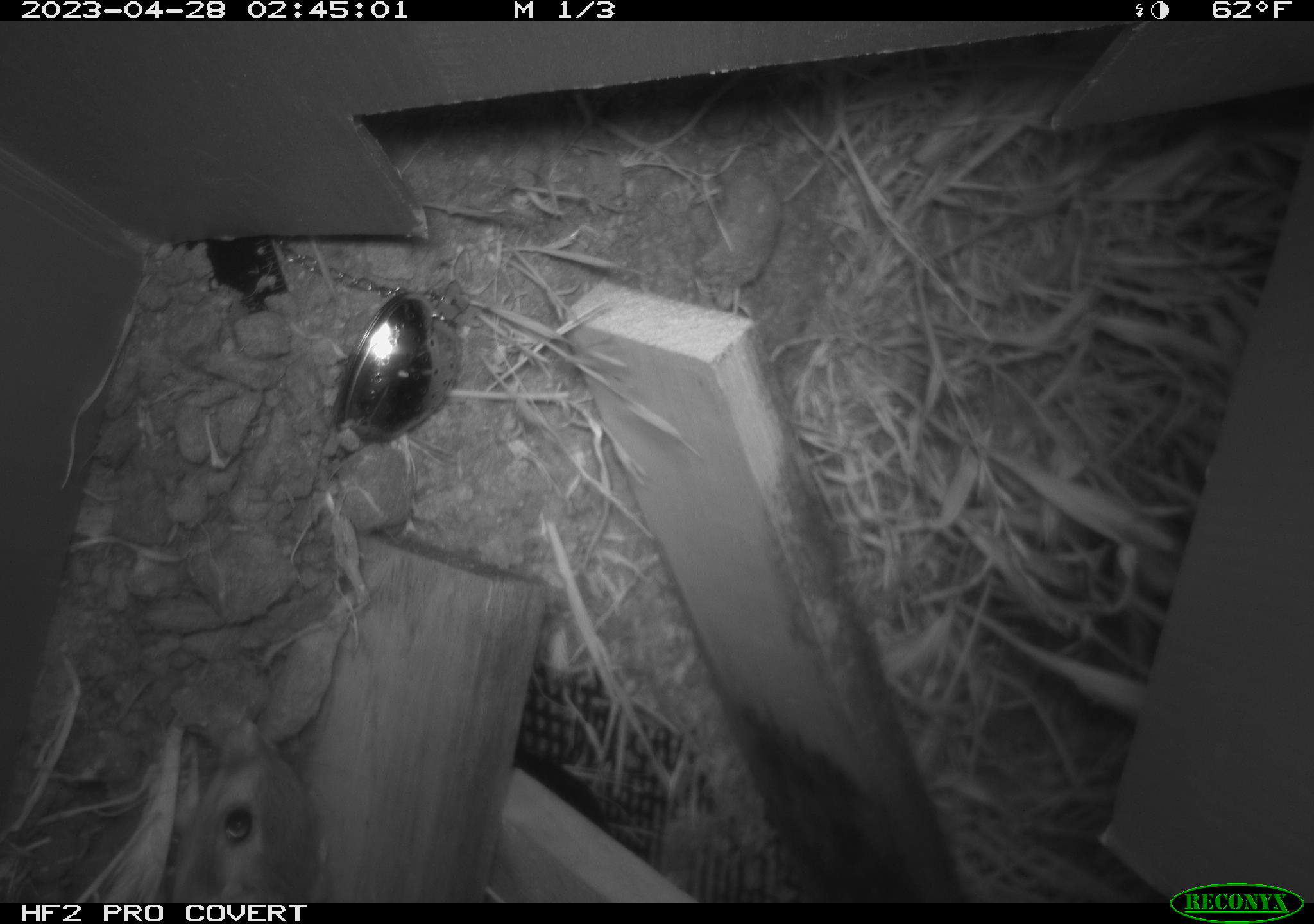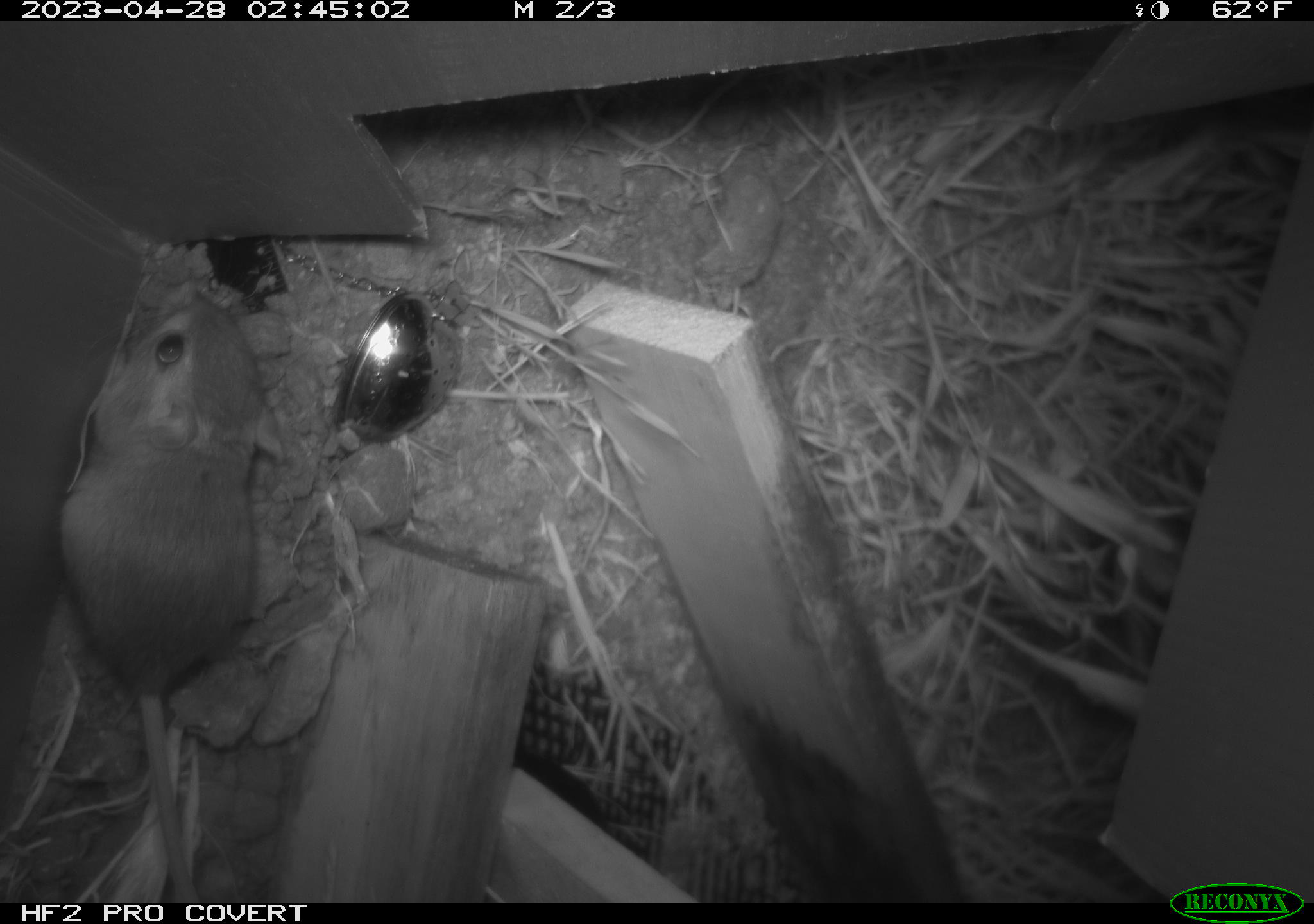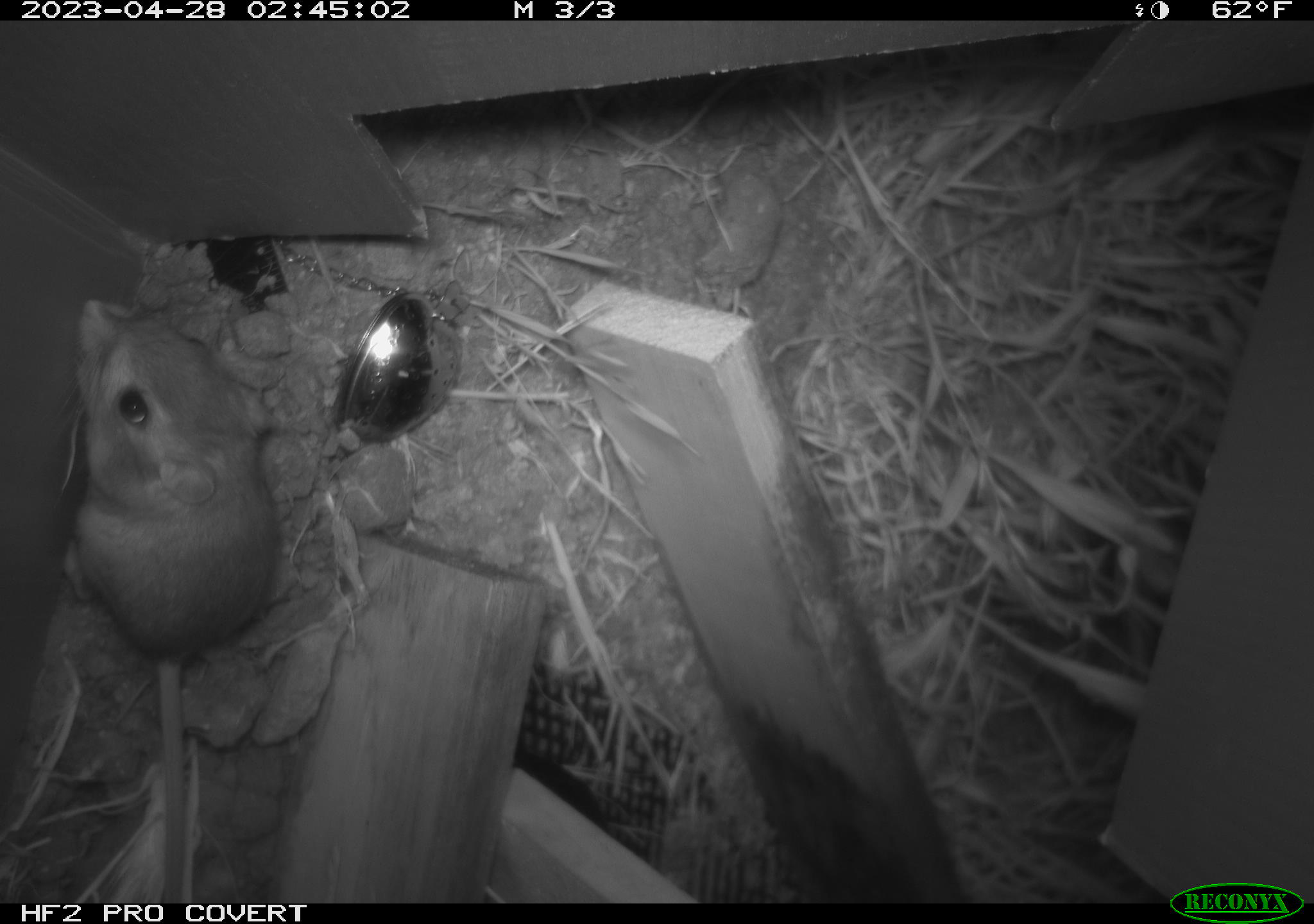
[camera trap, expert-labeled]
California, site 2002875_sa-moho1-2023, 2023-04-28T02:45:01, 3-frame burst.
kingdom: Animalia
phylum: Chordata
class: Mammalia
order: Rodentia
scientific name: Rodentia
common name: mouse species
Mouse species (Rodentia).